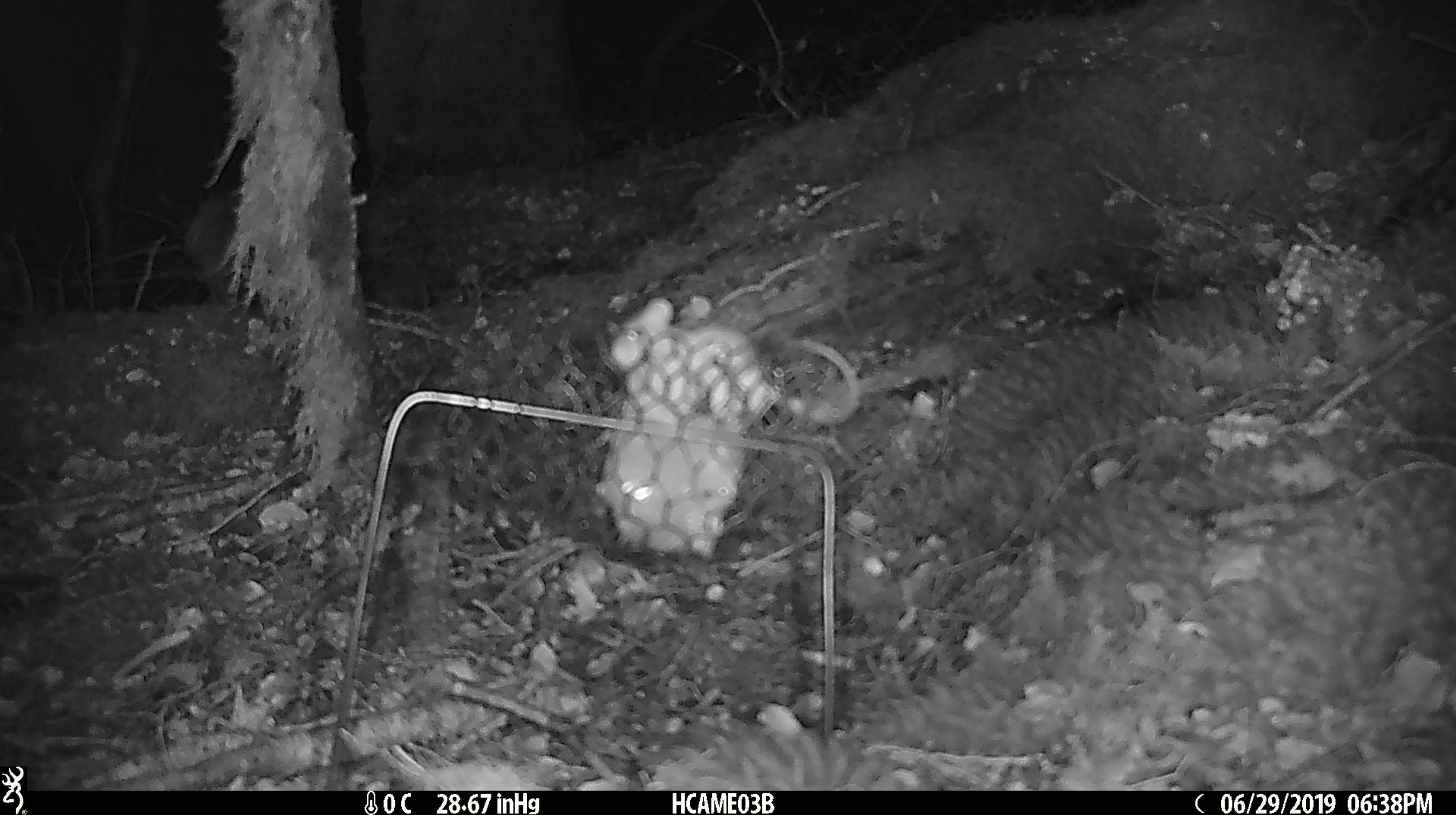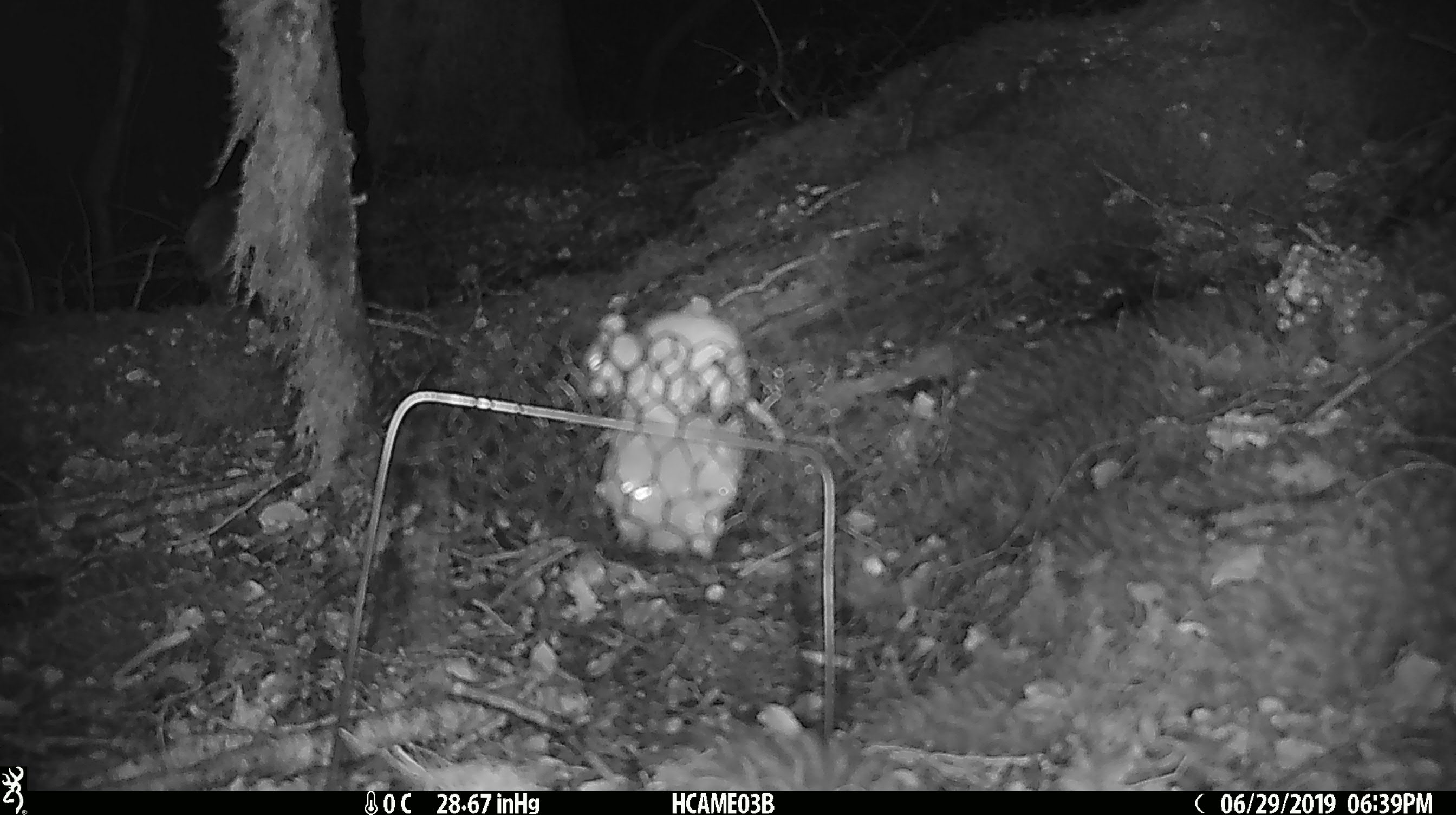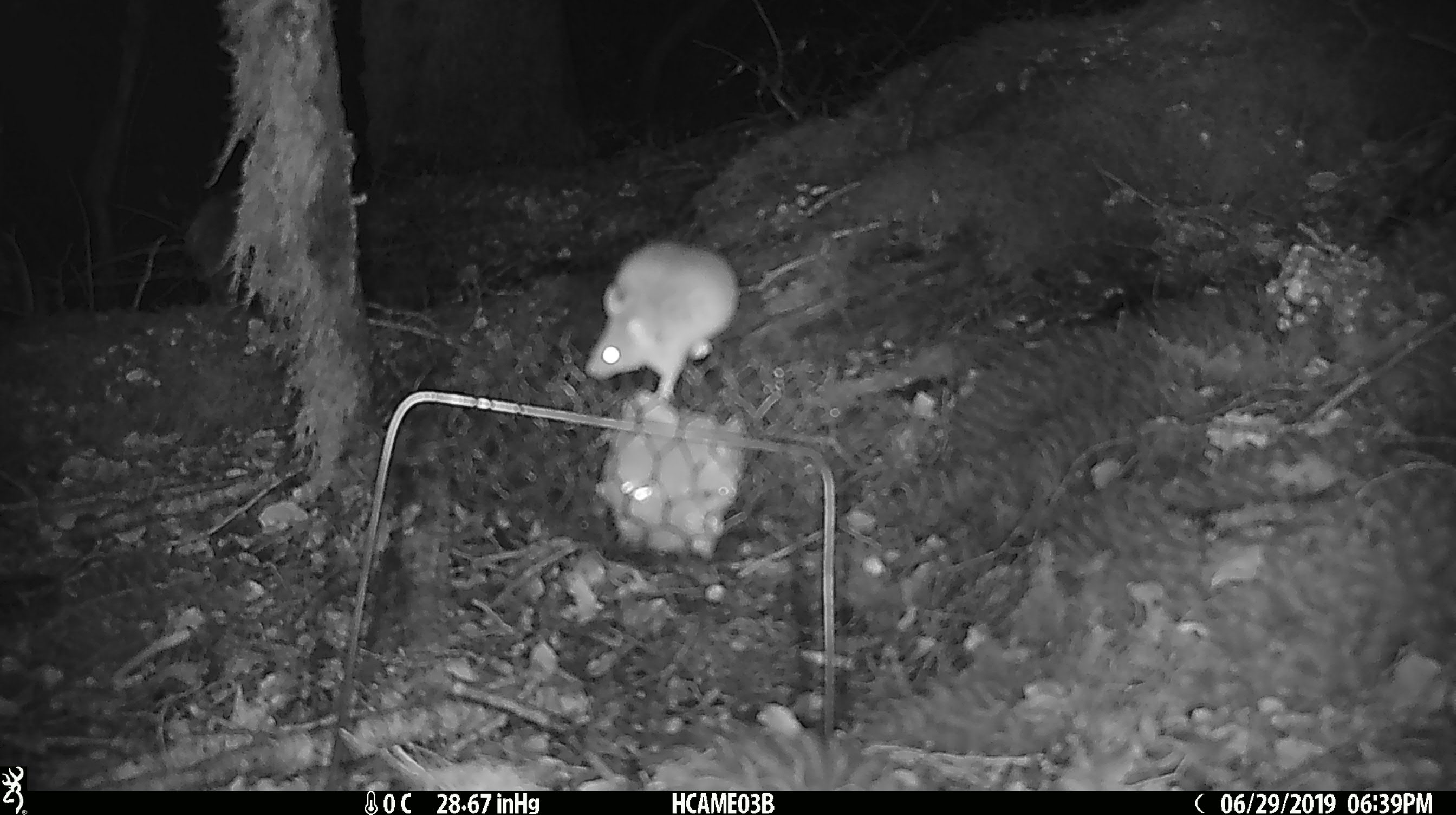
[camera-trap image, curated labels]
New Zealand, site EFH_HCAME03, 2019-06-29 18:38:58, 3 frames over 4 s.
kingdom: Animalia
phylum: Chordata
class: Mammalia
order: Rodentia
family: Muridae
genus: Mus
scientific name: Mus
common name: mouse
Mouse (Mus).